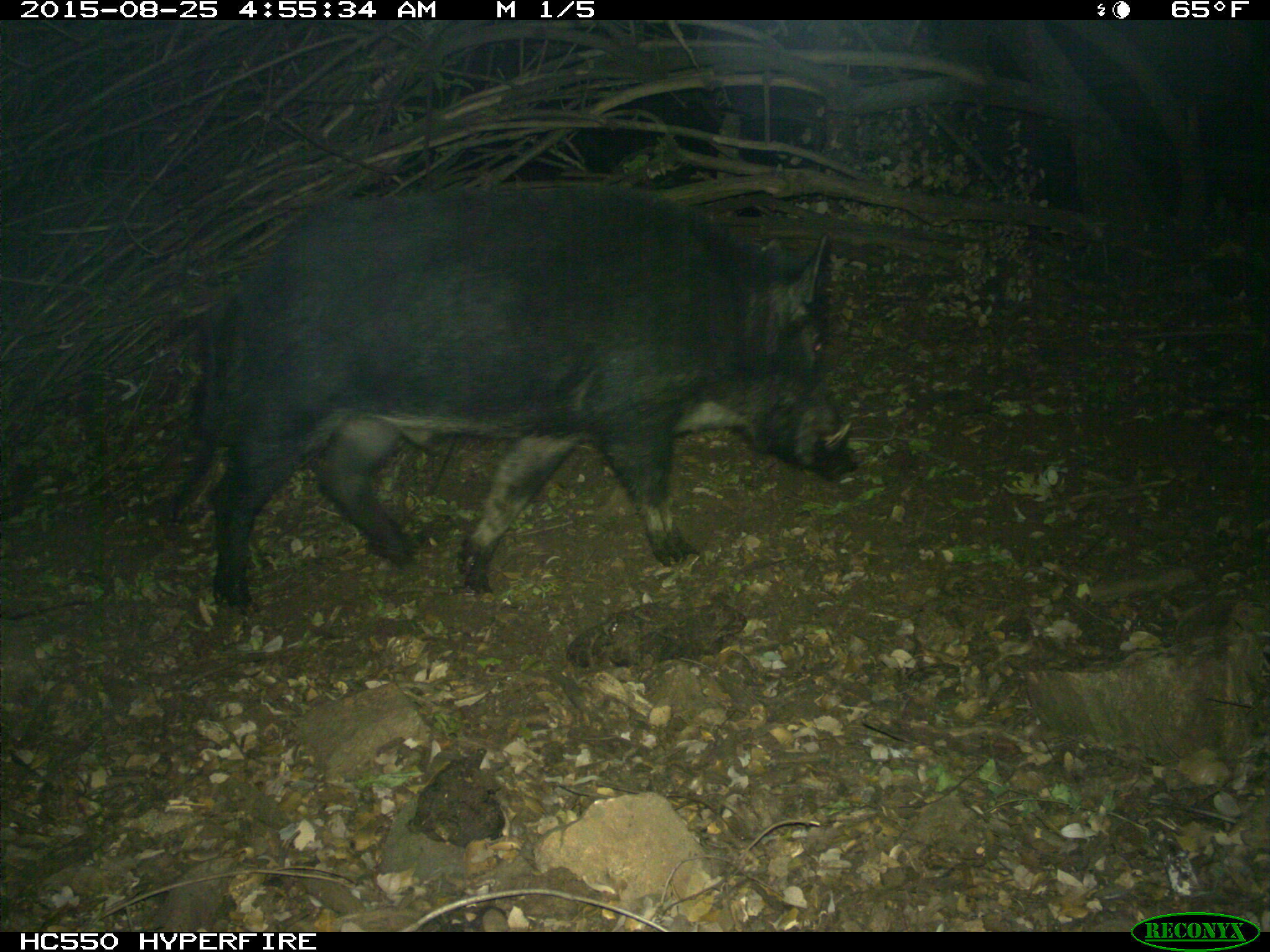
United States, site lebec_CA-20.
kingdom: Animalia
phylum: Chordata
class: Mammalia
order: Artiodactyla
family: Suidae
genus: Sus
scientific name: Sus scrofa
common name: wild boar